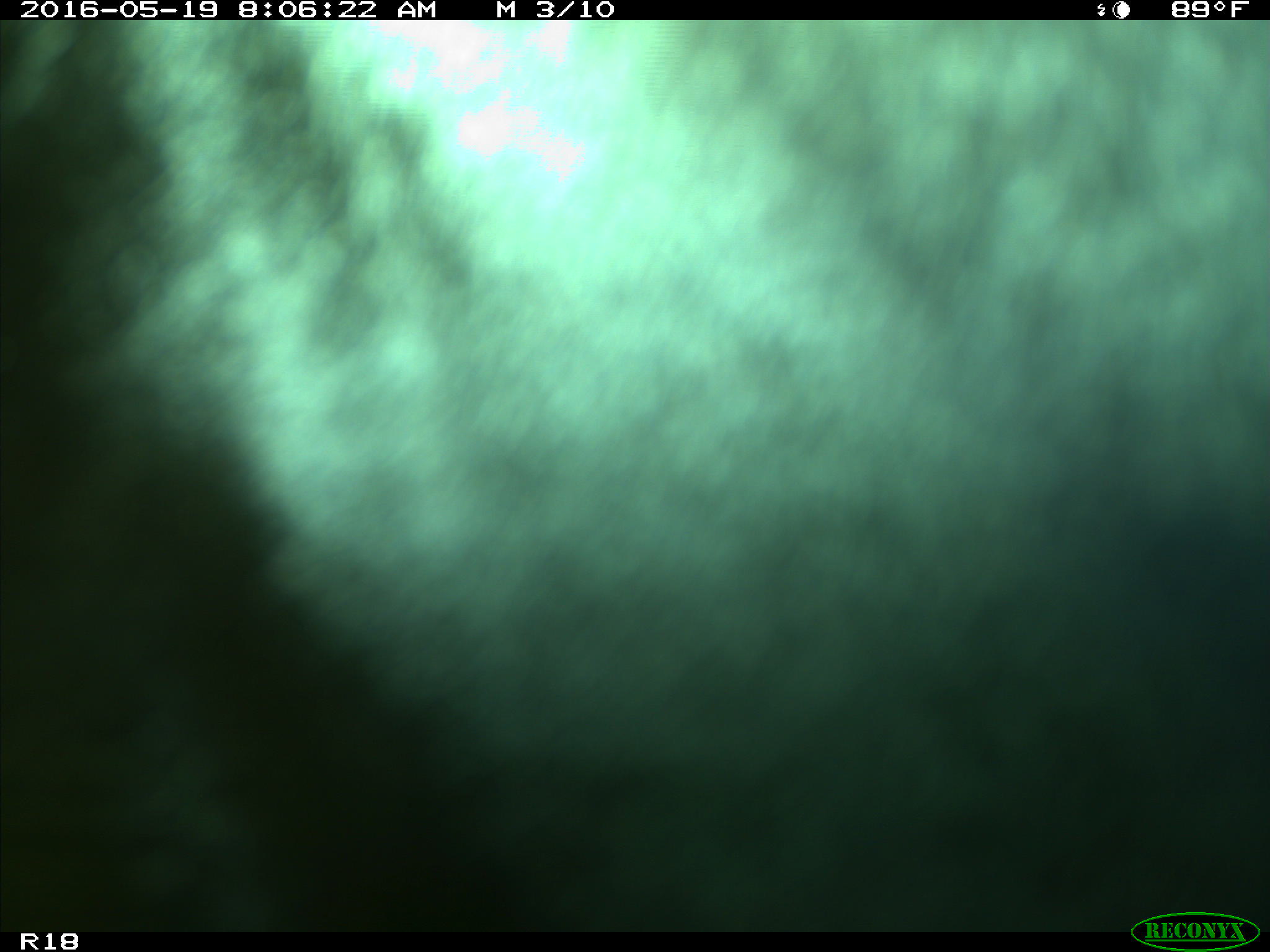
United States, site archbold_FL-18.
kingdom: Animalia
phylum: Chordata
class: Mammalia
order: Artiodactyla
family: Bovidae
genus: Bos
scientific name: Bos taurus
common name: domestic cow